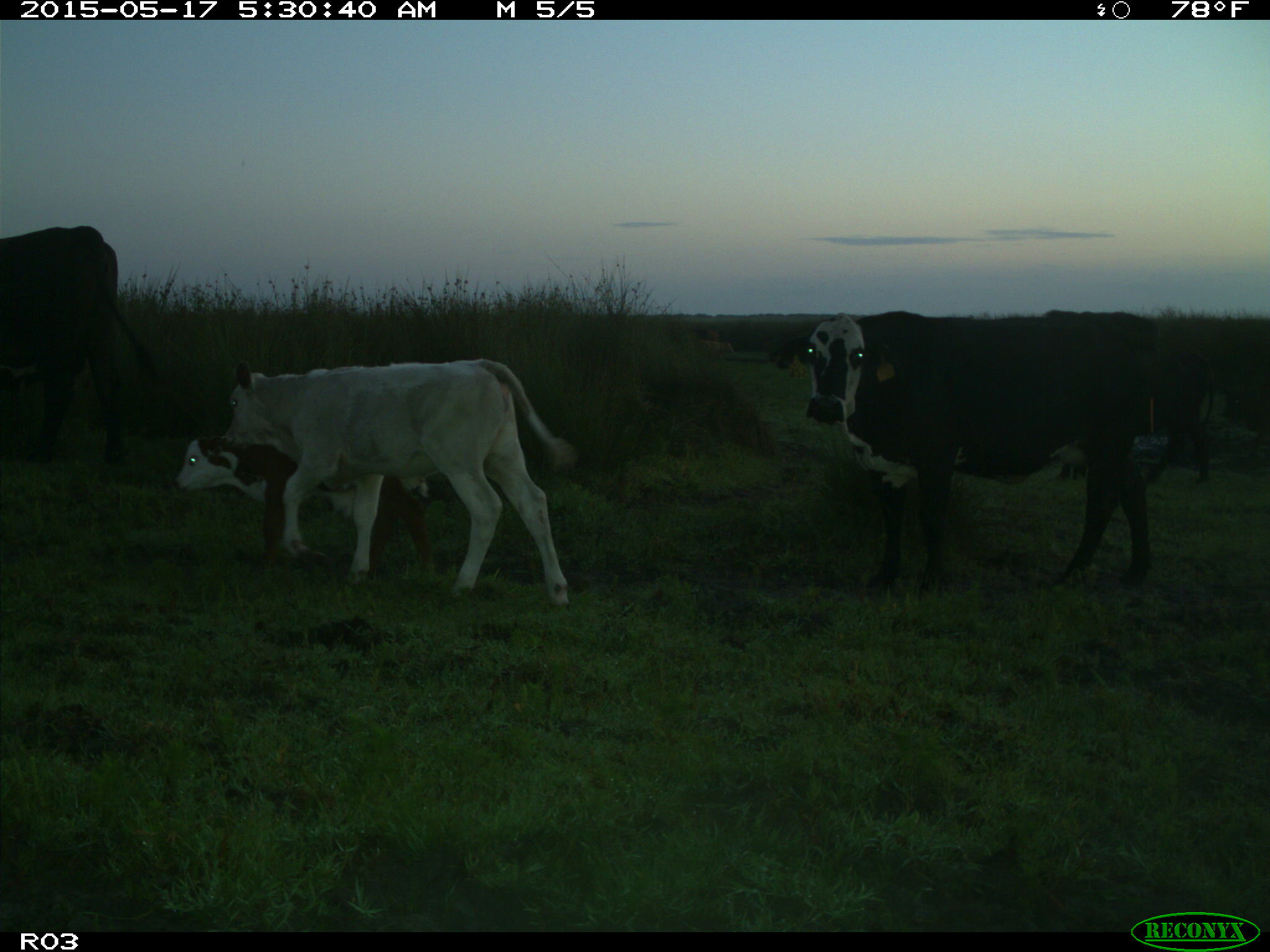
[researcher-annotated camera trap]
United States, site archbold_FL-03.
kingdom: Animalia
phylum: Chordata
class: Mammalia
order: Artiodactyla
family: Bovidae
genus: Bos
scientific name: Bos taurus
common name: domestic cow